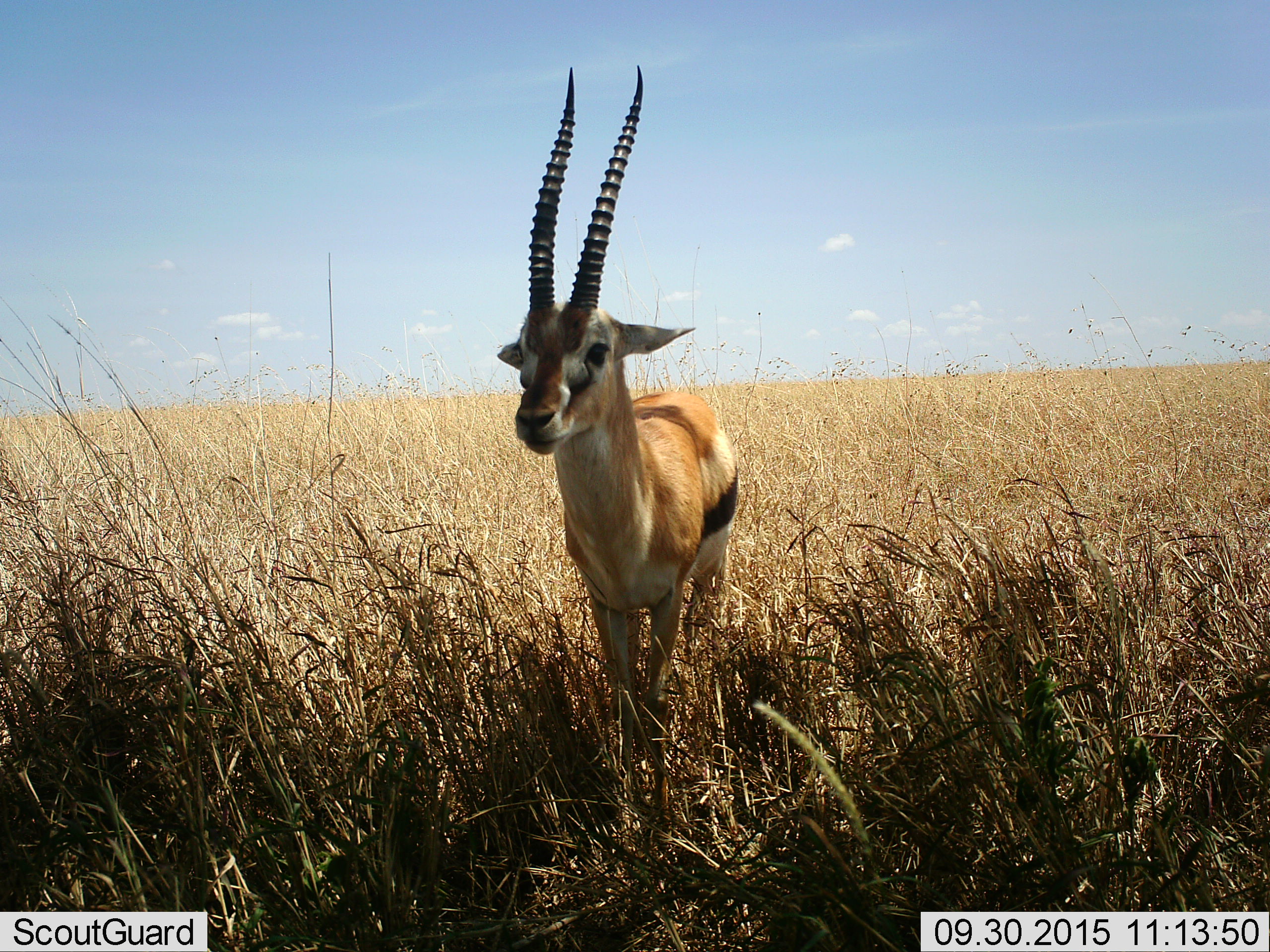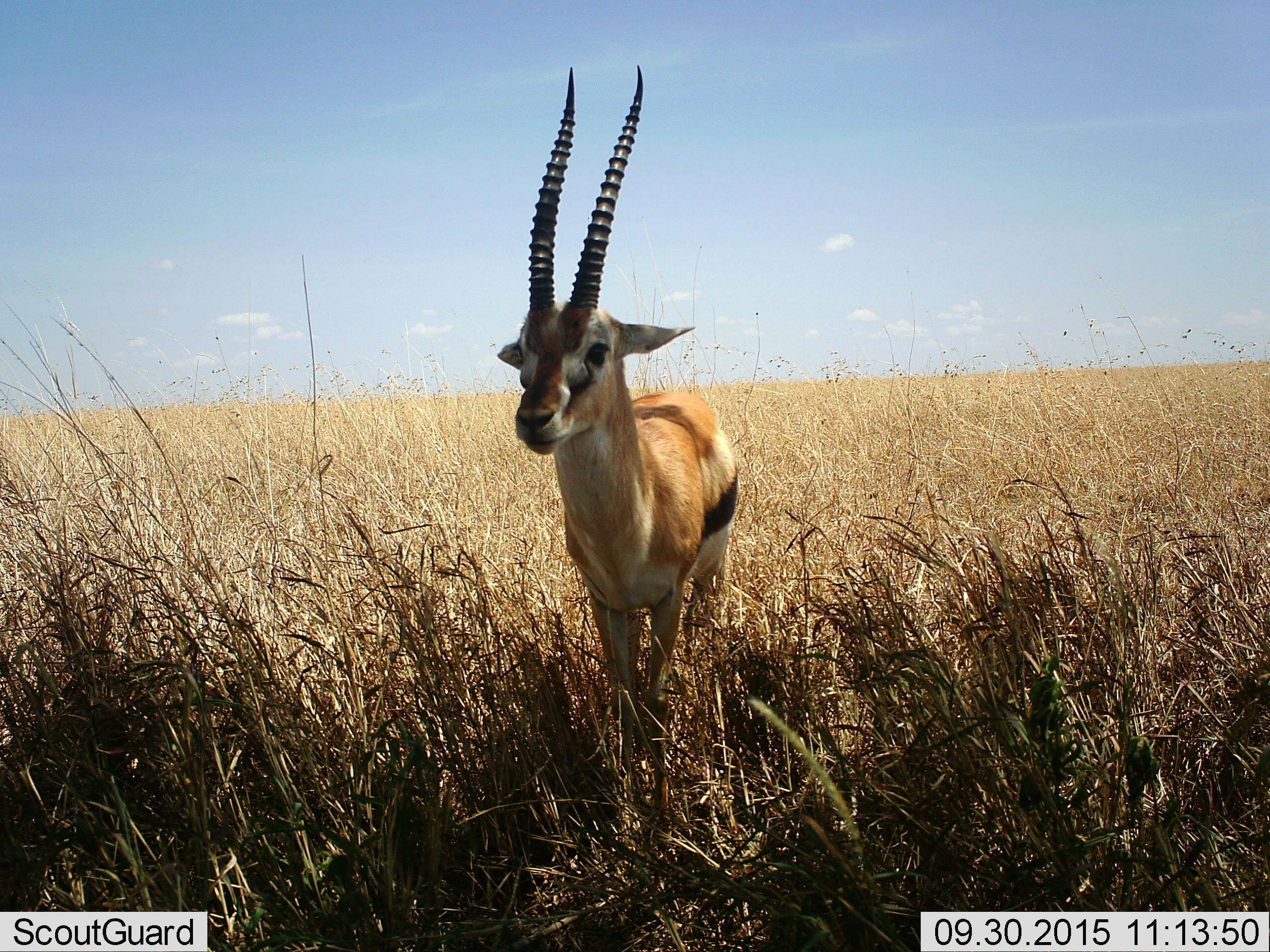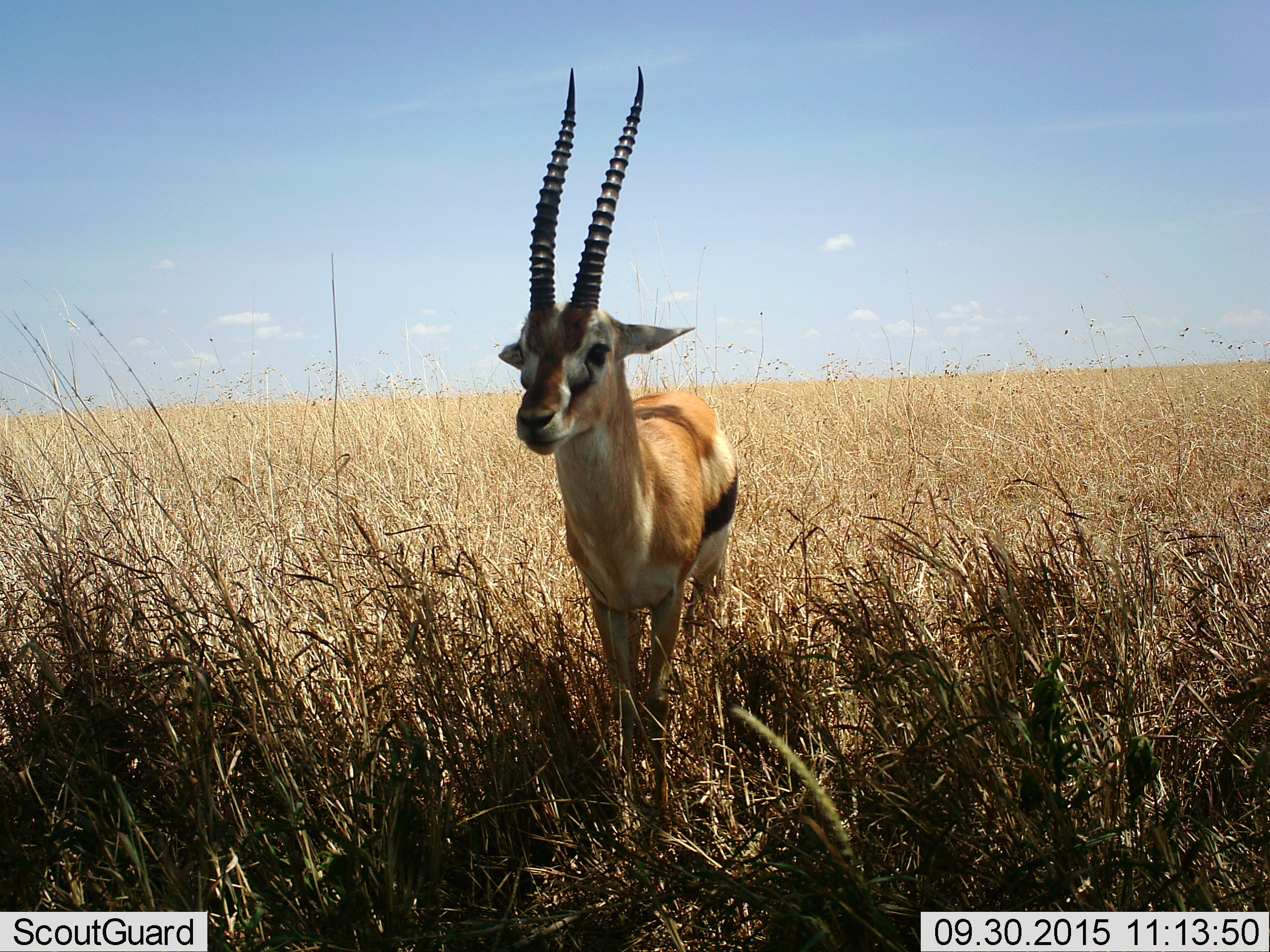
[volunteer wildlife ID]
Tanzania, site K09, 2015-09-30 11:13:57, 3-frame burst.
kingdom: Animalia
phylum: Chordata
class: Mammalia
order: Artiodactyla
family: Bovidae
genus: Eudorcas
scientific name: Eudorcas thomsonii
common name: thomson's gazelle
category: gazellethomsons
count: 1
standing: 78%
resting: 11%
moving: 11%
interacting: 0%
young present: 0%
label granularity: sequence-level